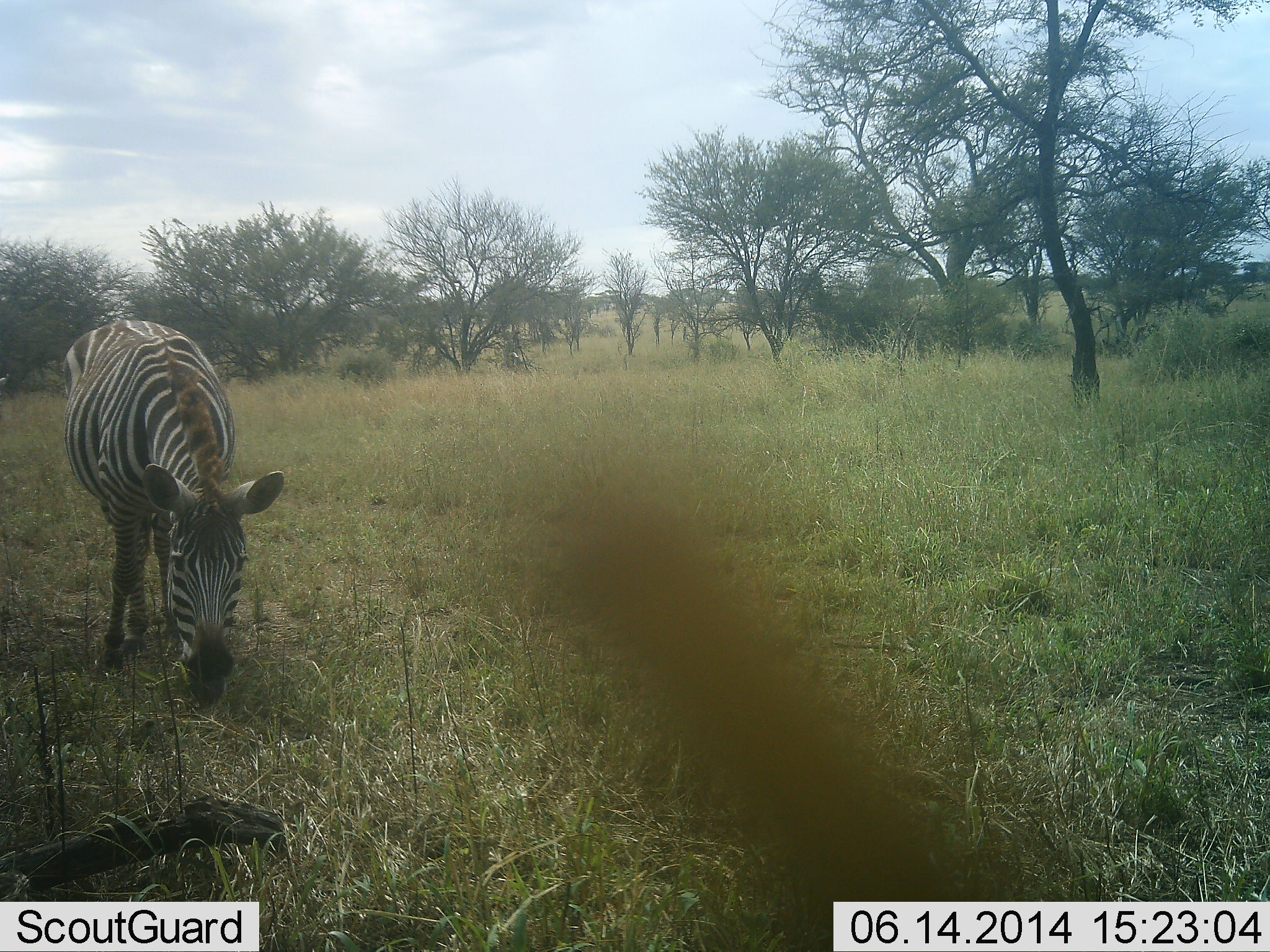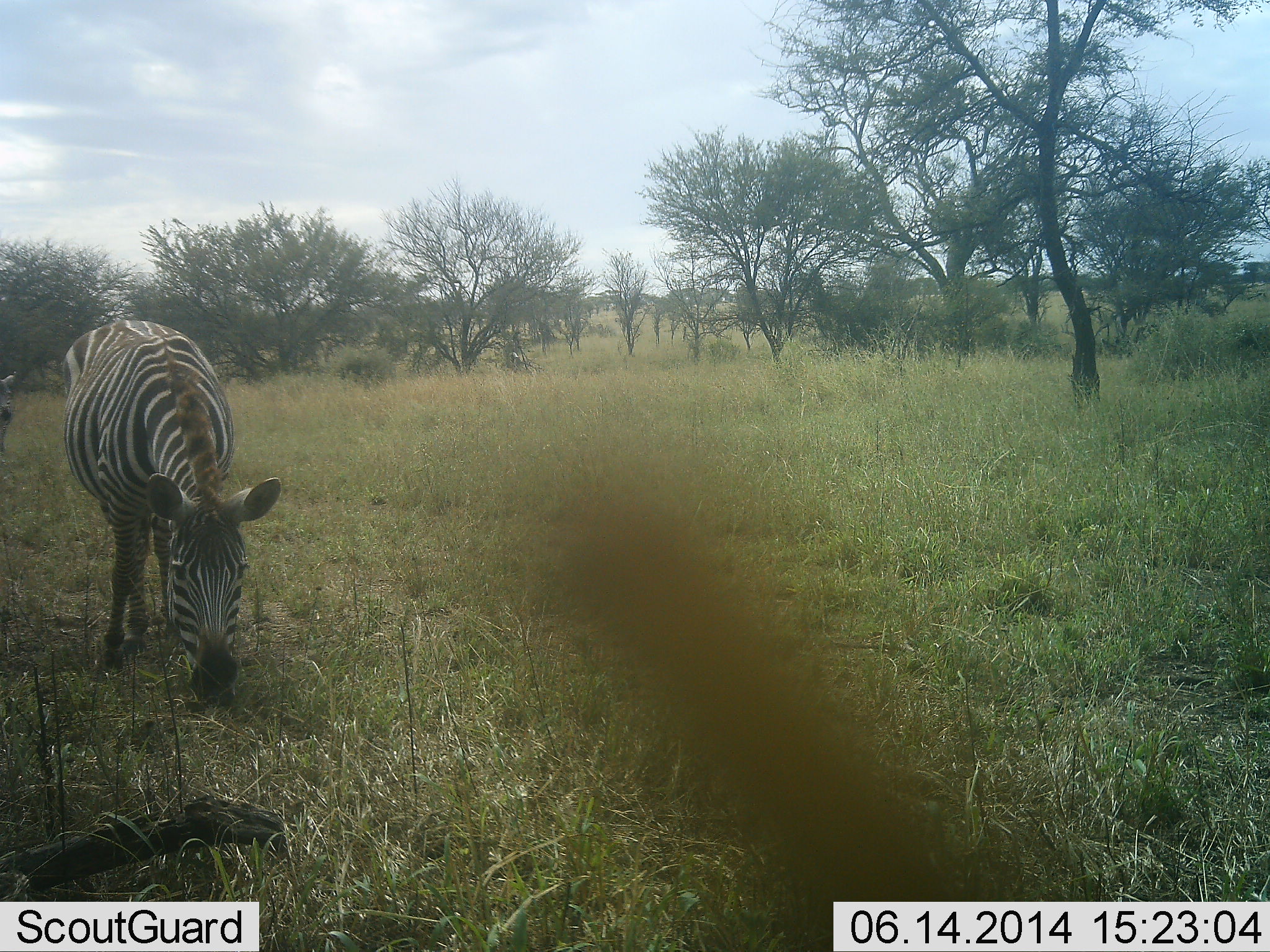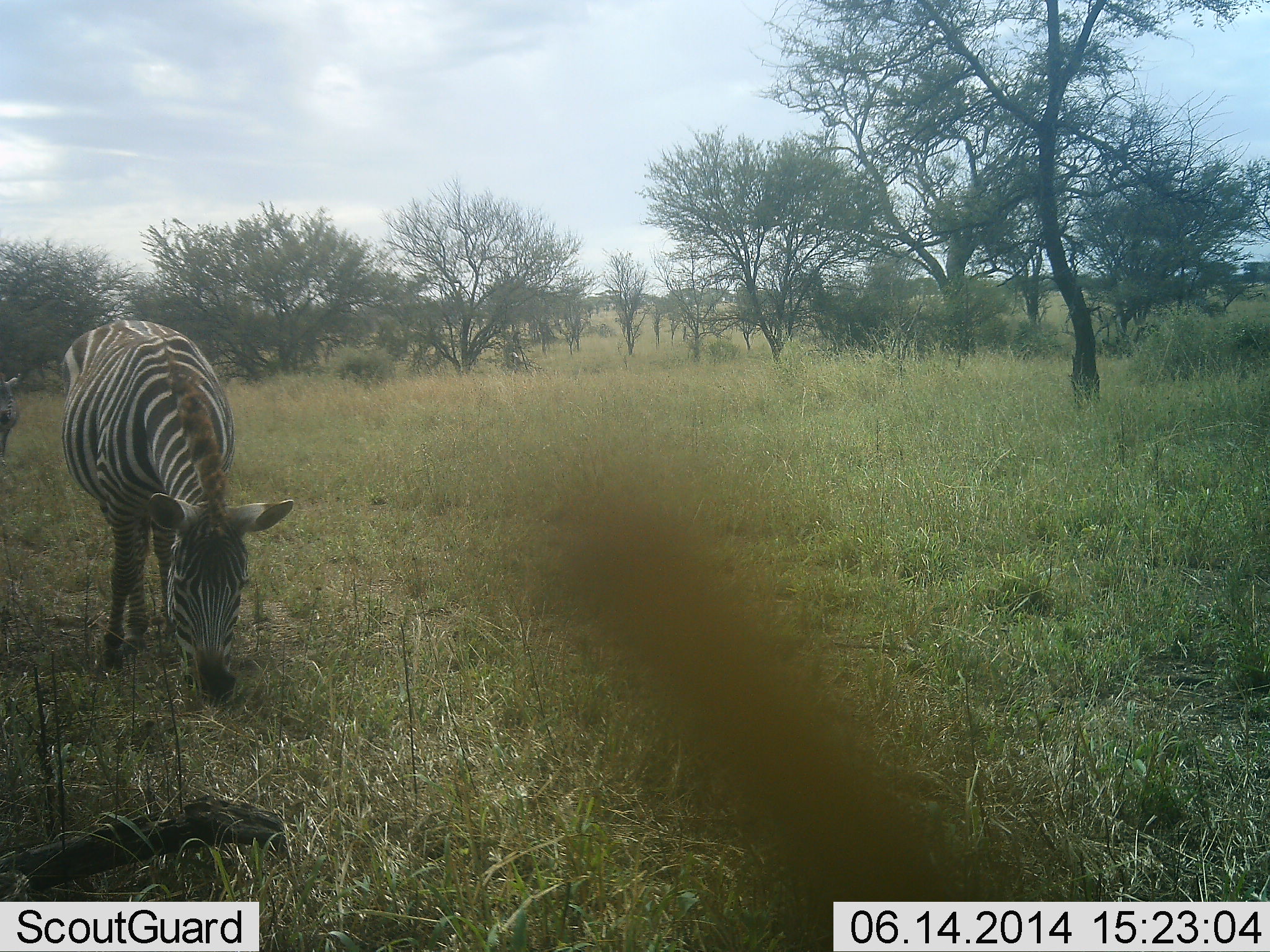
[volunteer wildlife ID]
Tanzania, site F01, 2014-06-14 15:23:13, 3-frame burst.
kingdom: Animalia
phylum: Chordata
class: Mammalia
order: Perissodactyla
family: Equidae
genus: Equus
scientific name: Equus quagga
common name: plains zebra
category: zebra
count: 2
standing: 30%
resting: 0%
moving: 0%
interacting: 0%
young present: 0%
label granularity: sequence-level